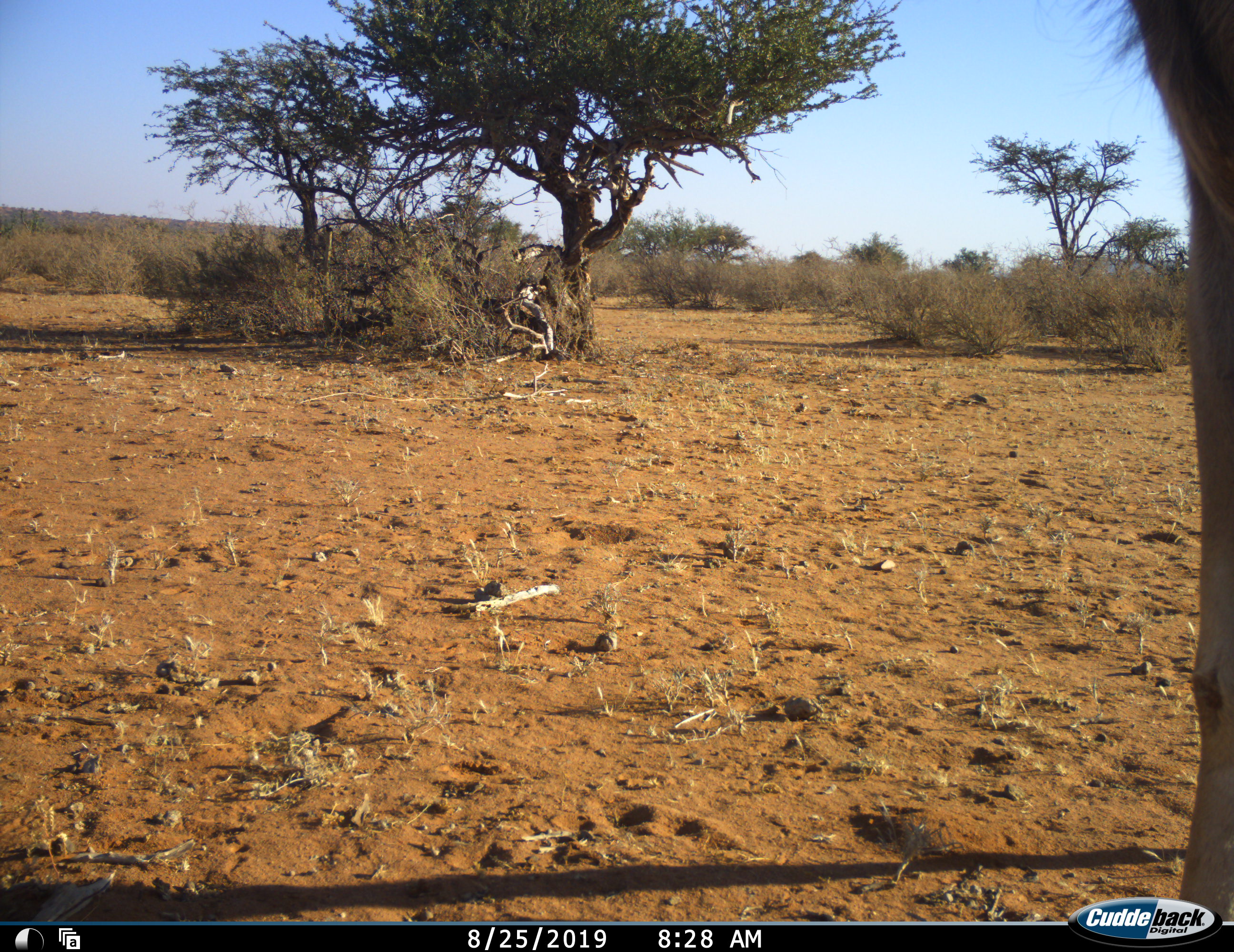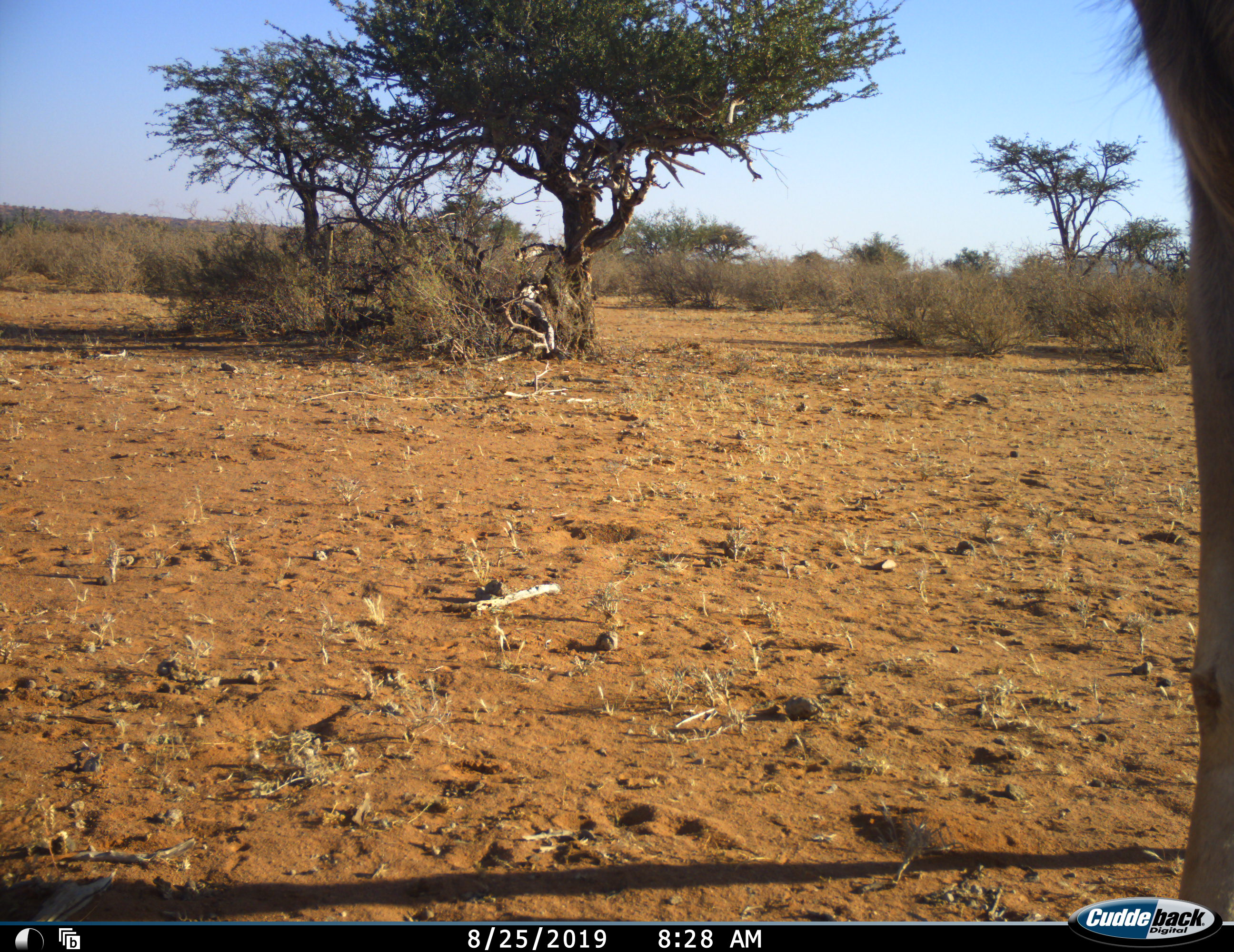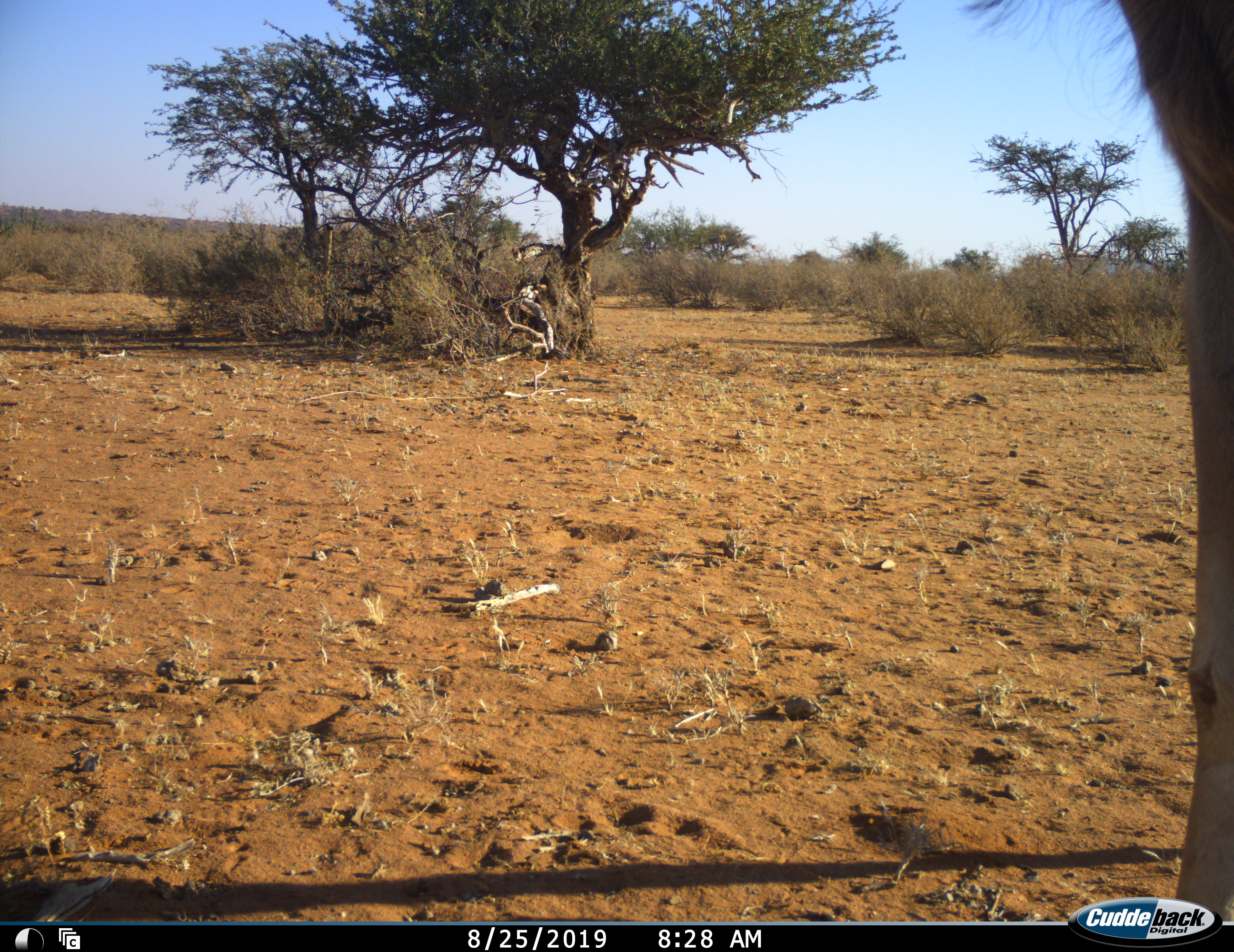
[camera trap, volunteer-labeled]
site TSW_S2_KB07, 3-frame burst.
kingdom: Animalia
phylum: Chordata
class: Mammalia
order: Artiodactyla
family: Bovidae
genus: Tragelaphus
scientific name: Tragelaphus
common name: kudu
Kudu (Tragelaphus), count 1. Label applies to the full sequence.